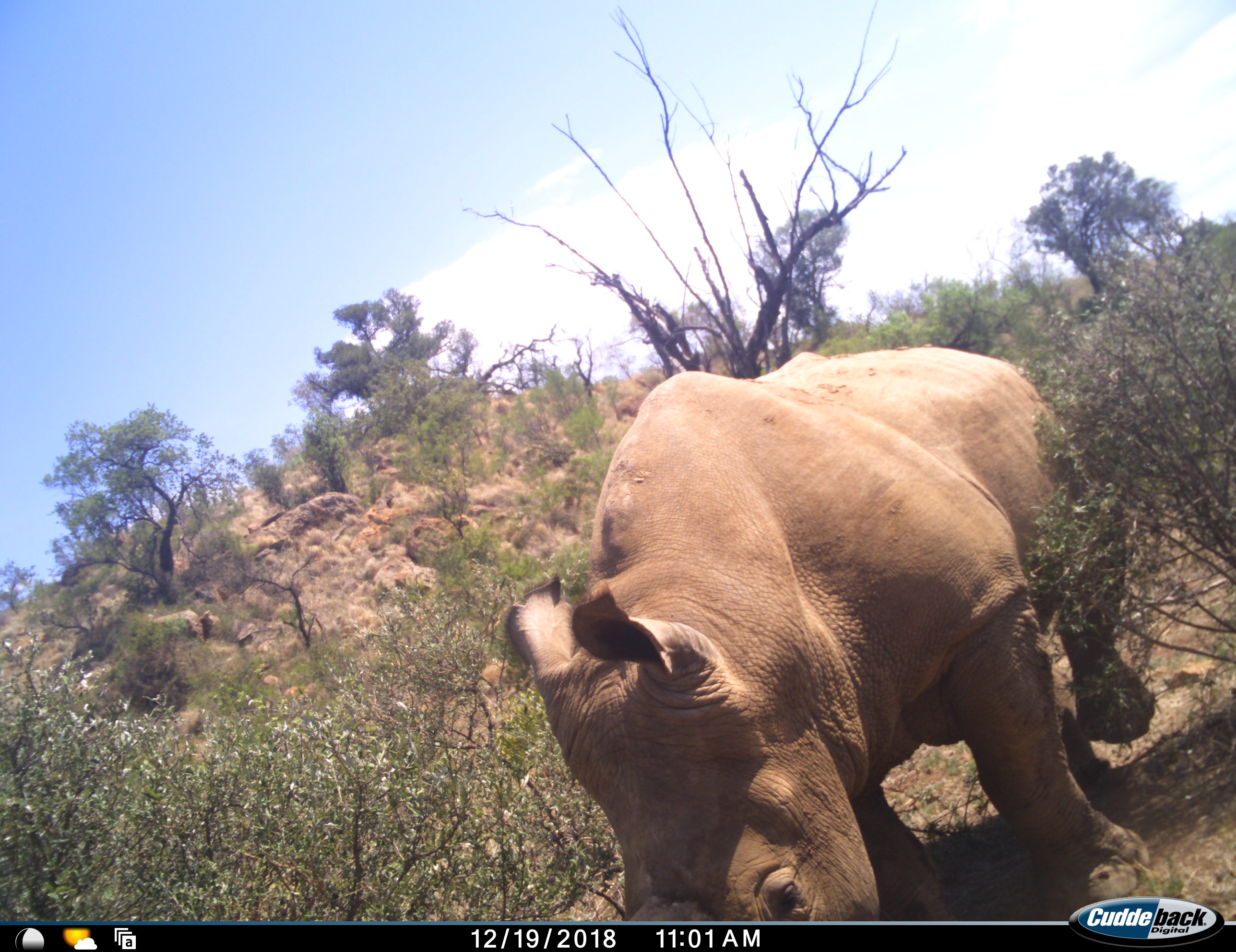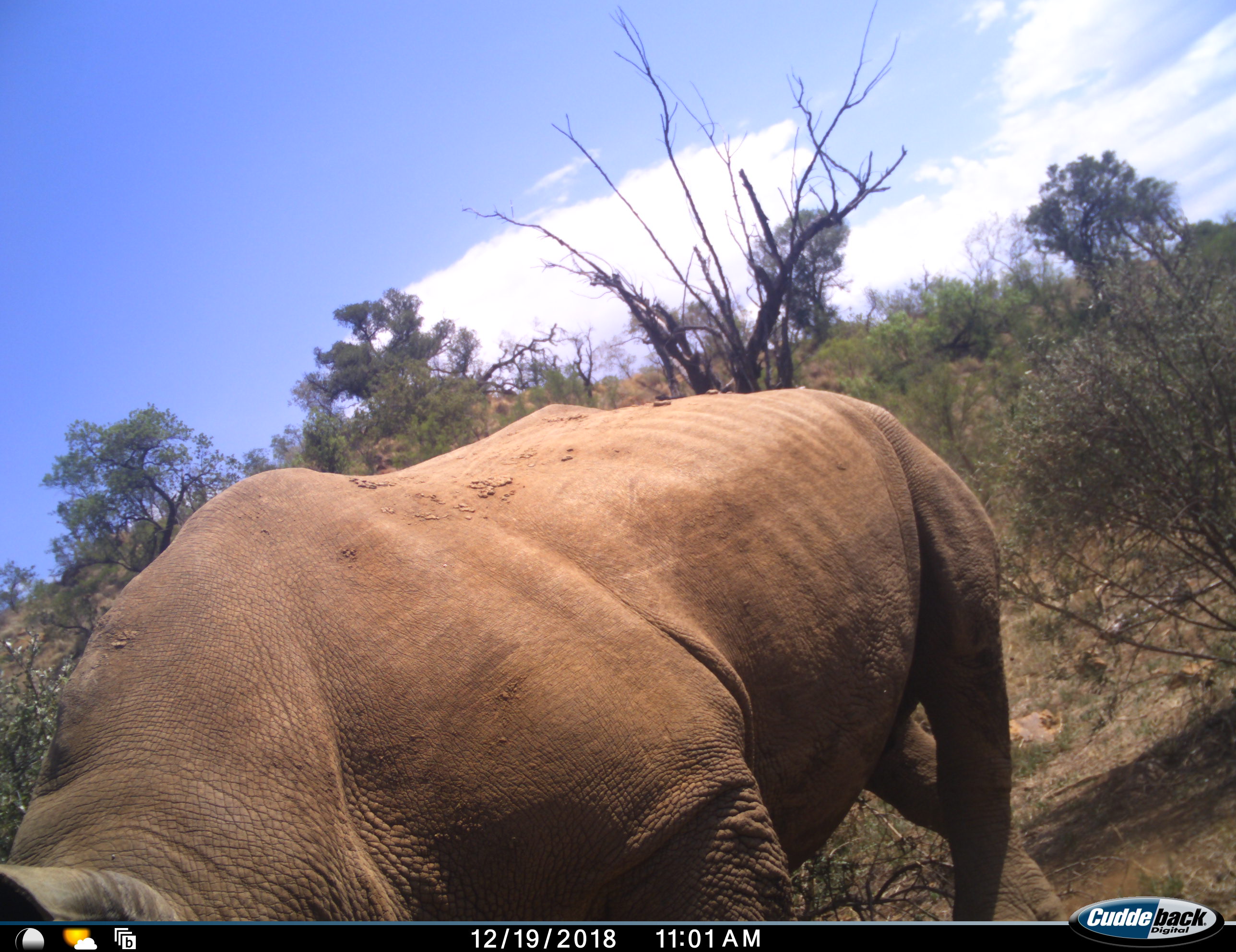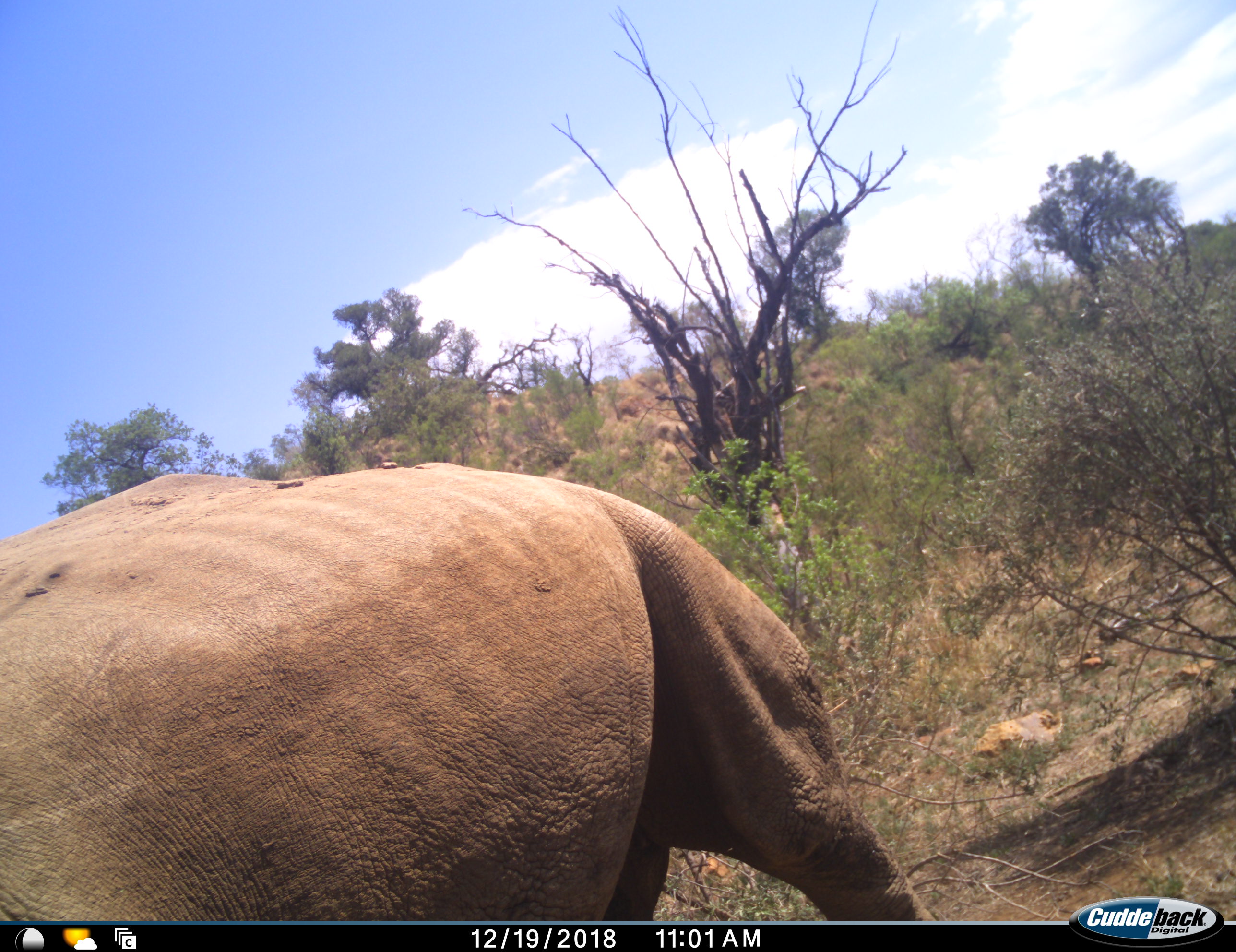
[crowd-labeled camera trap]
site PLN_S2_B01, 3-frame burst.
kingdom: Animalia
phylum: Chordata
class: Mammalia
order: Perissodactyla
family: Rhinocerotidae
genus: Ceratotherium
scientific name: Ceratotherium simum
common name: white rhinoceros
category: rhinoceroswhite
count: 1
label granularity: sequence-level